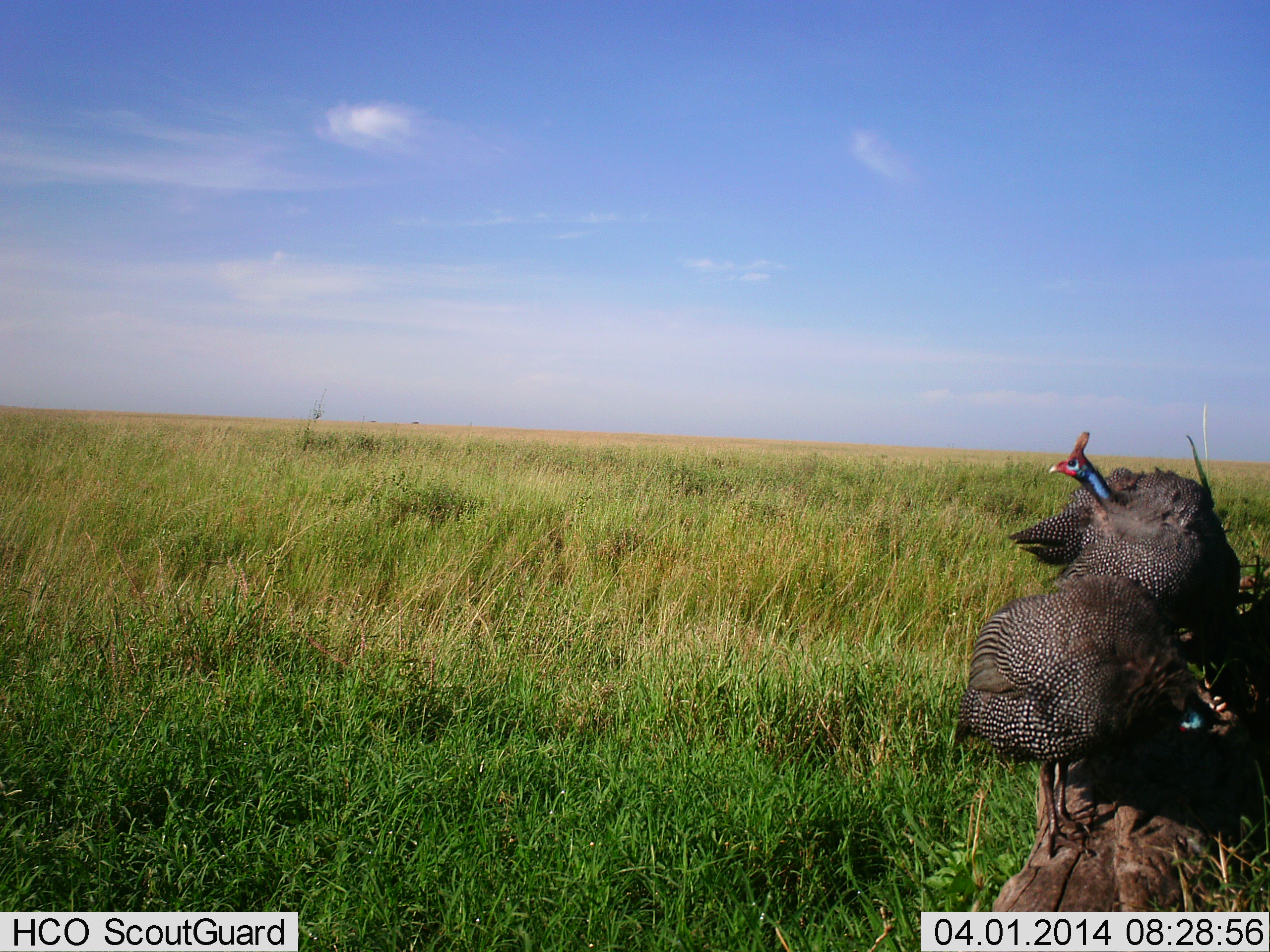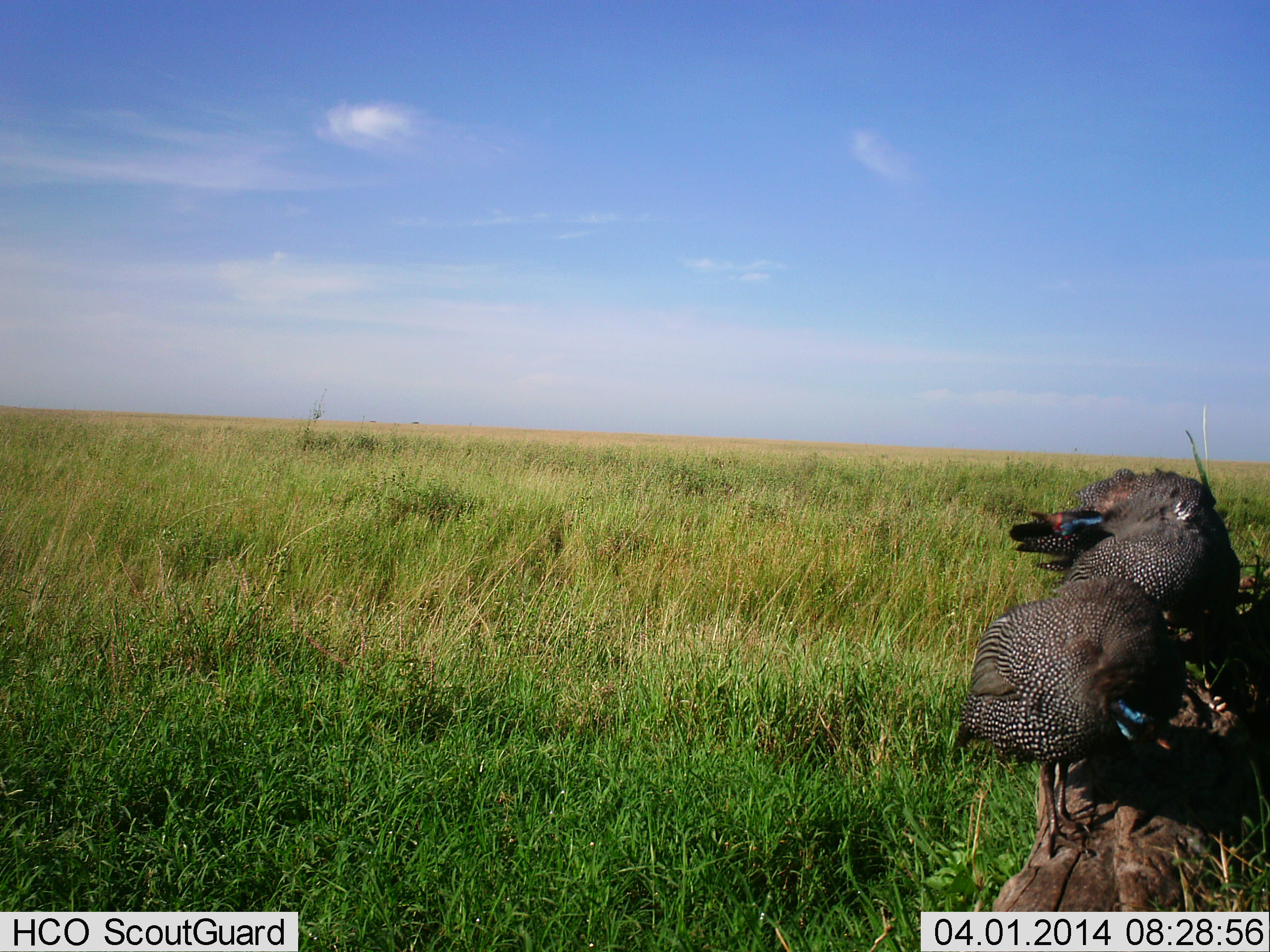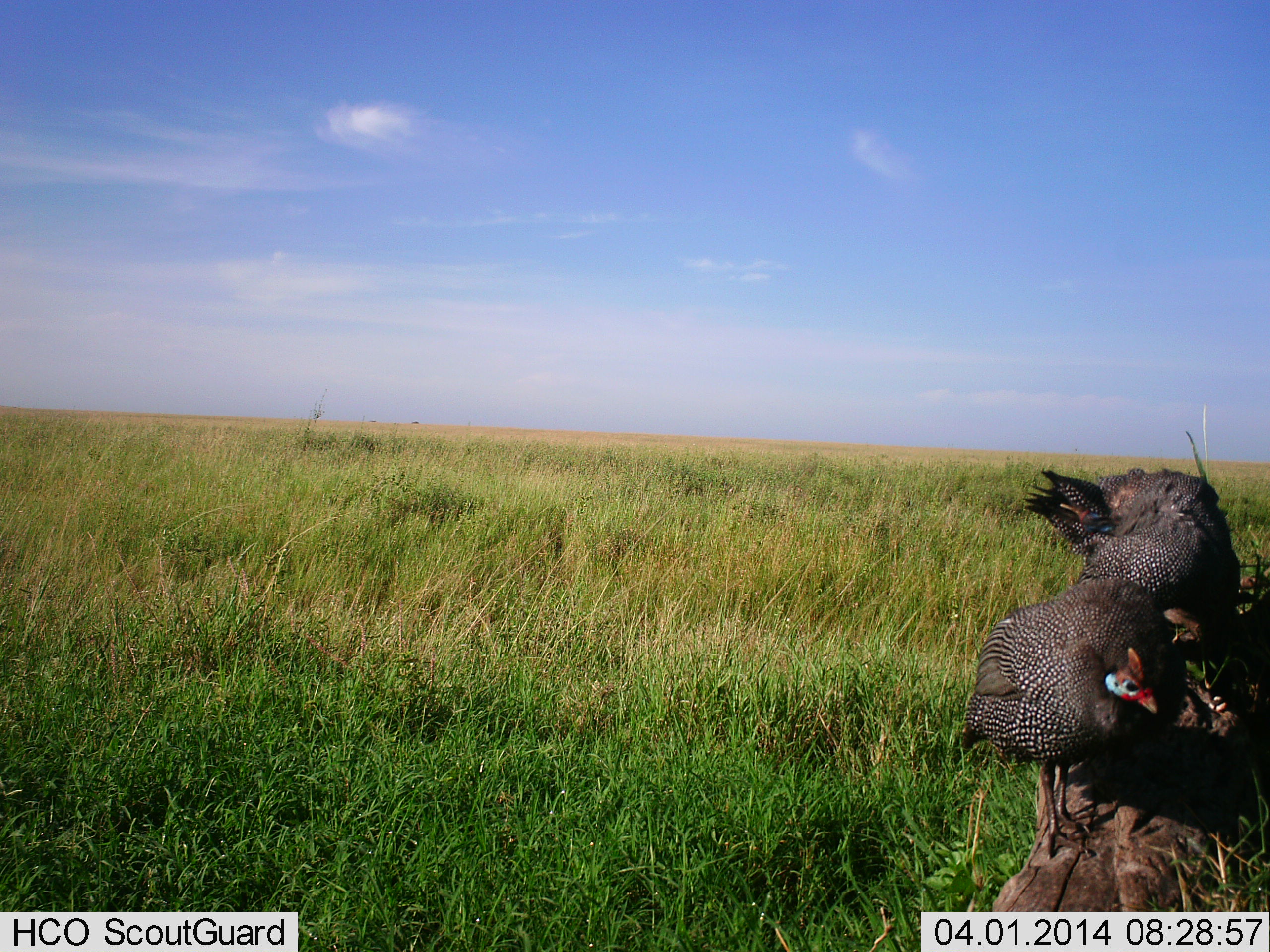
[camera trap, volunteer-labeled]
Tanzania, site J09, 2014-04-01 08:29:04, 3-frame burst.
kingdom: Animalia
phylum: Chordata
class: Aves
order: Galliformes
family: Numididae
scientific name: Numididae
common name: guinea fowl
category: guineafowl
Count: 2.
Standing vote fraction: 70%.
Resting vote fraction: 30%.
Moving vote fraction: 10%.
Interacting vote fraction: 10%.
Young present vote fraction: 0%.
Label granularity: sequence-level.